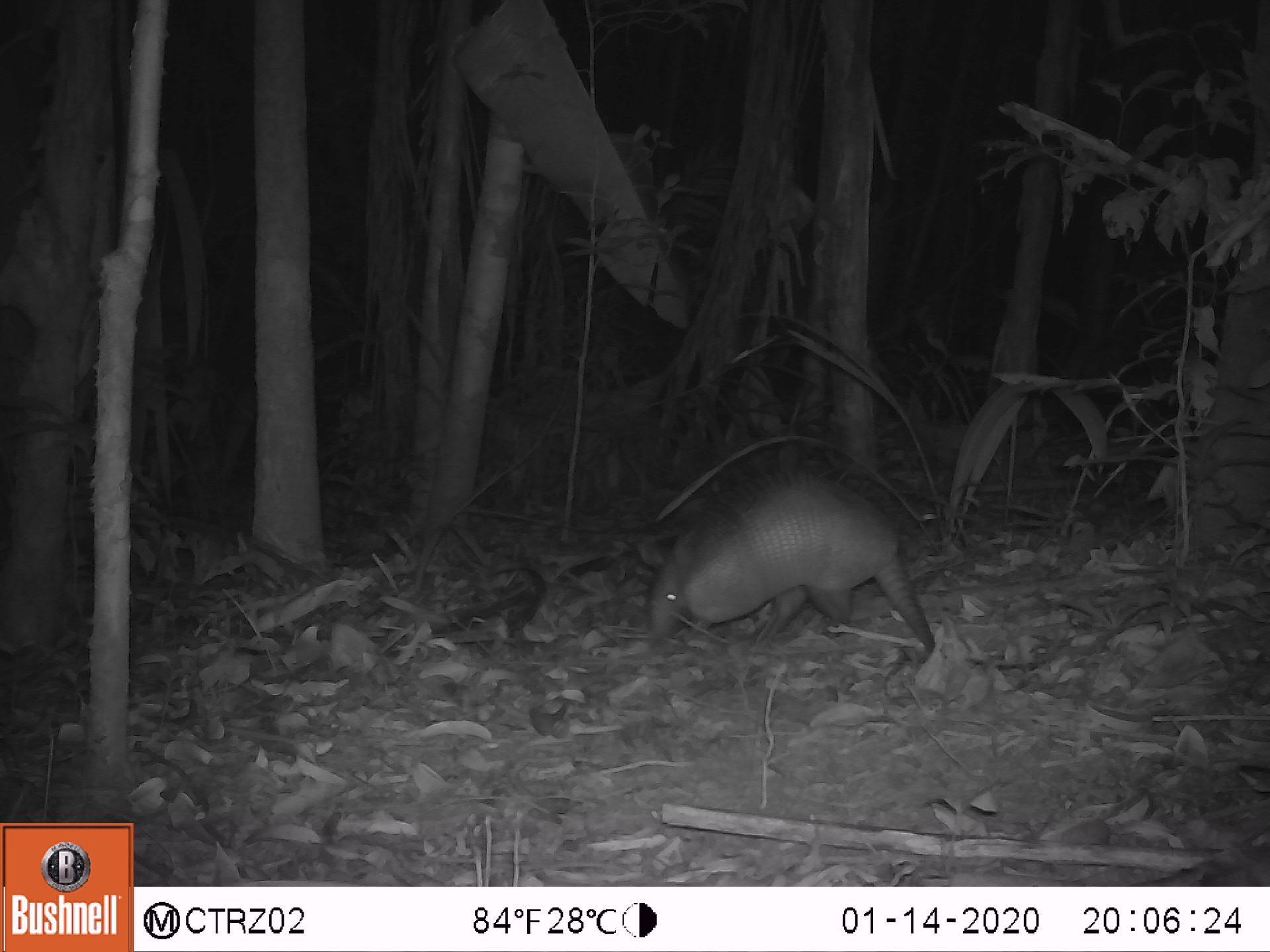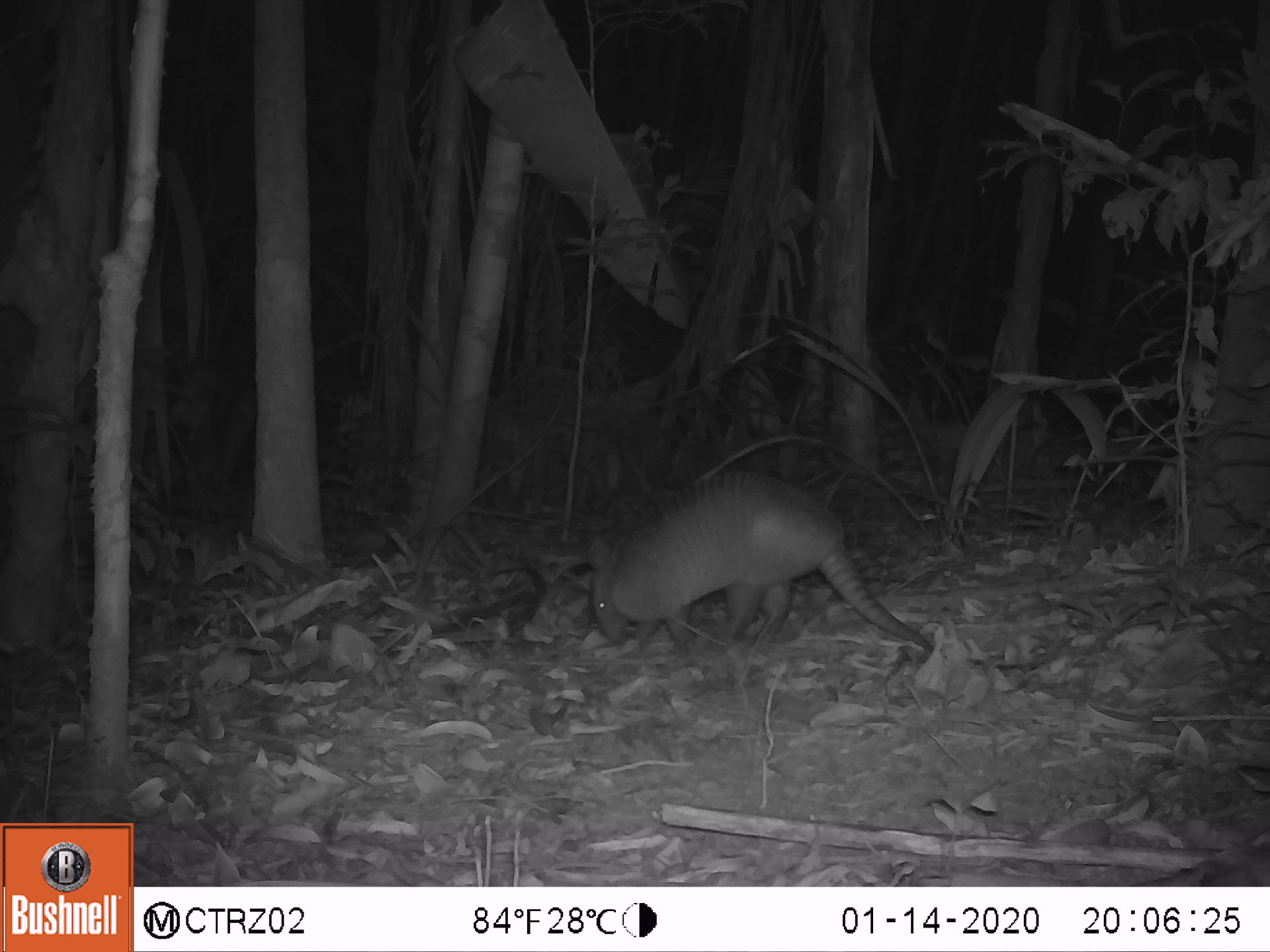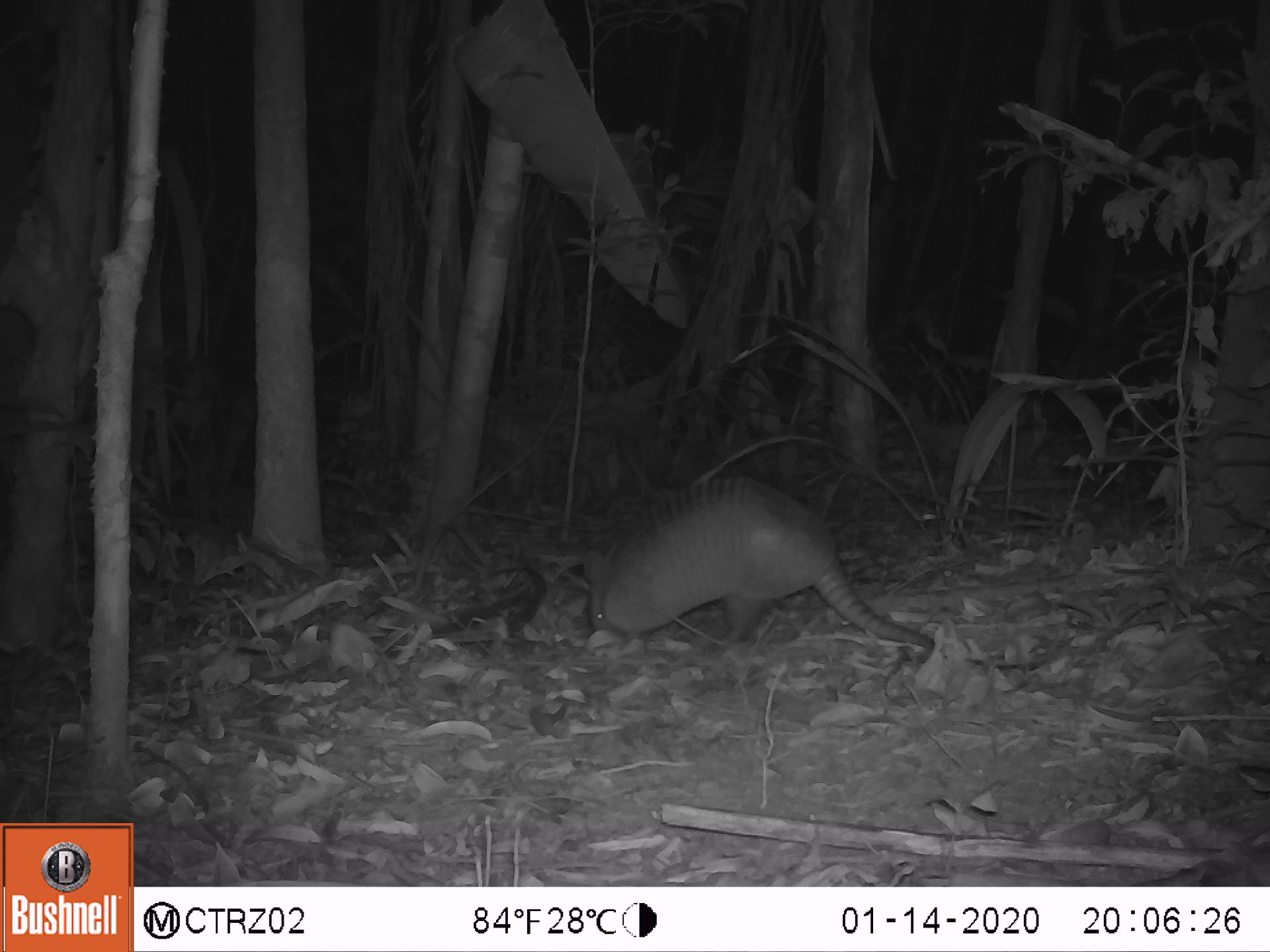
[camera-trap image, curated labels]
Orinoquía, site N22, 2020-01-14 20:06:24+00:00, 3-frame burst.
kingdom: Animalia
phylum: Chordata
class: Mammalia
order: Cingulata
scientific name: Cingulata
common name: armadillo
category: unknown armadillo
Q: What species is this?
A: Unknown armadillo (armadillo) (Cingulata).